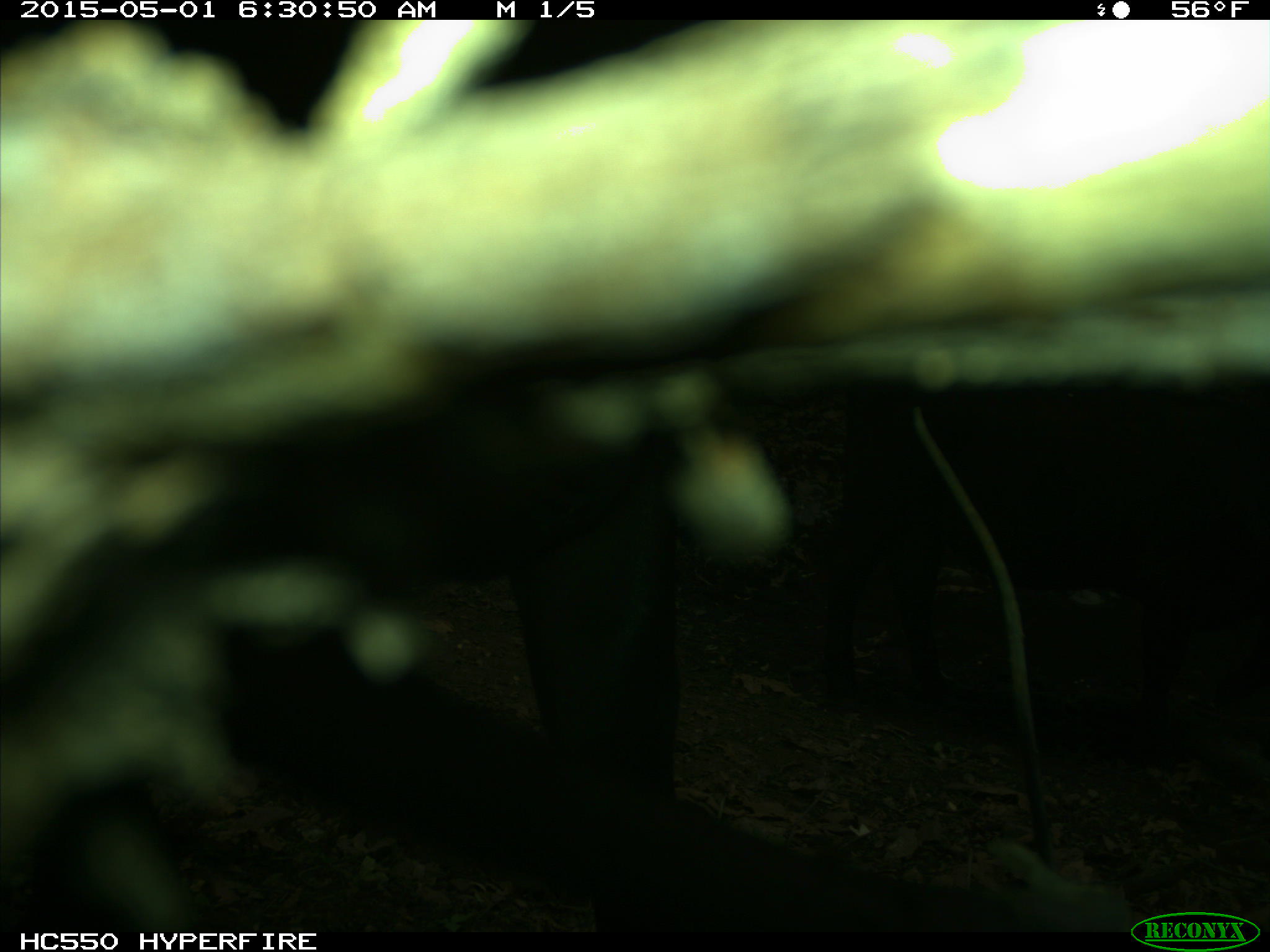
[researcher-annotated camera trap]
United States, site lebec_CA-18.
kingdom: Animalia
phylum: Chordata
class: Mammalia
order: Artiodactyla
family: Bovidae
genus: Bos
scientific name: Bos taurus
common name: domestic cow